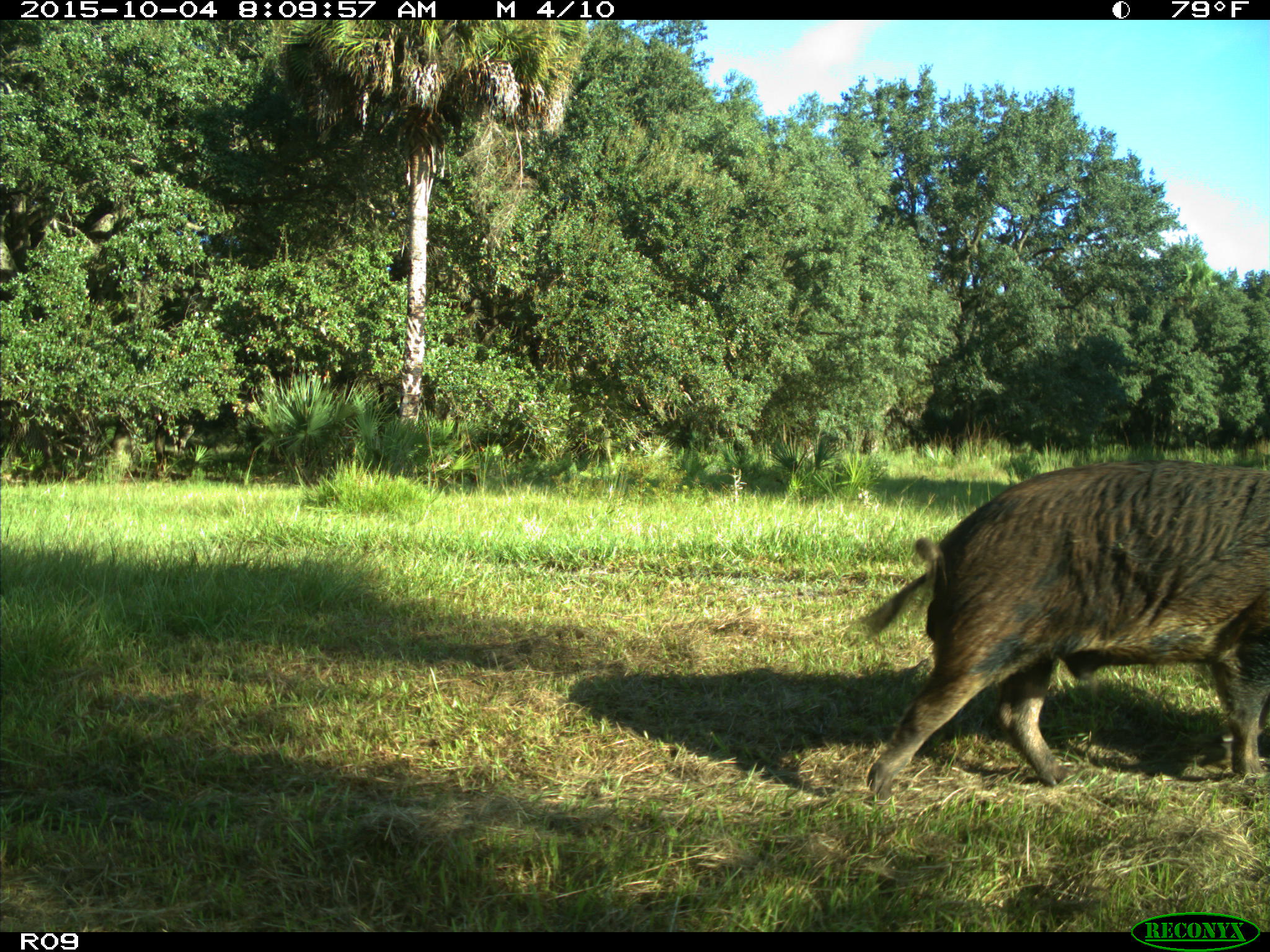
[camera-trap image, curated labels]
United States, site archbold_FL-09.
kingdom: Animalia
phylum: Chordata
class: Mammalia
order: Artiodactyla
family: Suidae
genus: Sus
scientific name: Sus scrofa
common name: wild boar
Sus scrofa (wild boar).